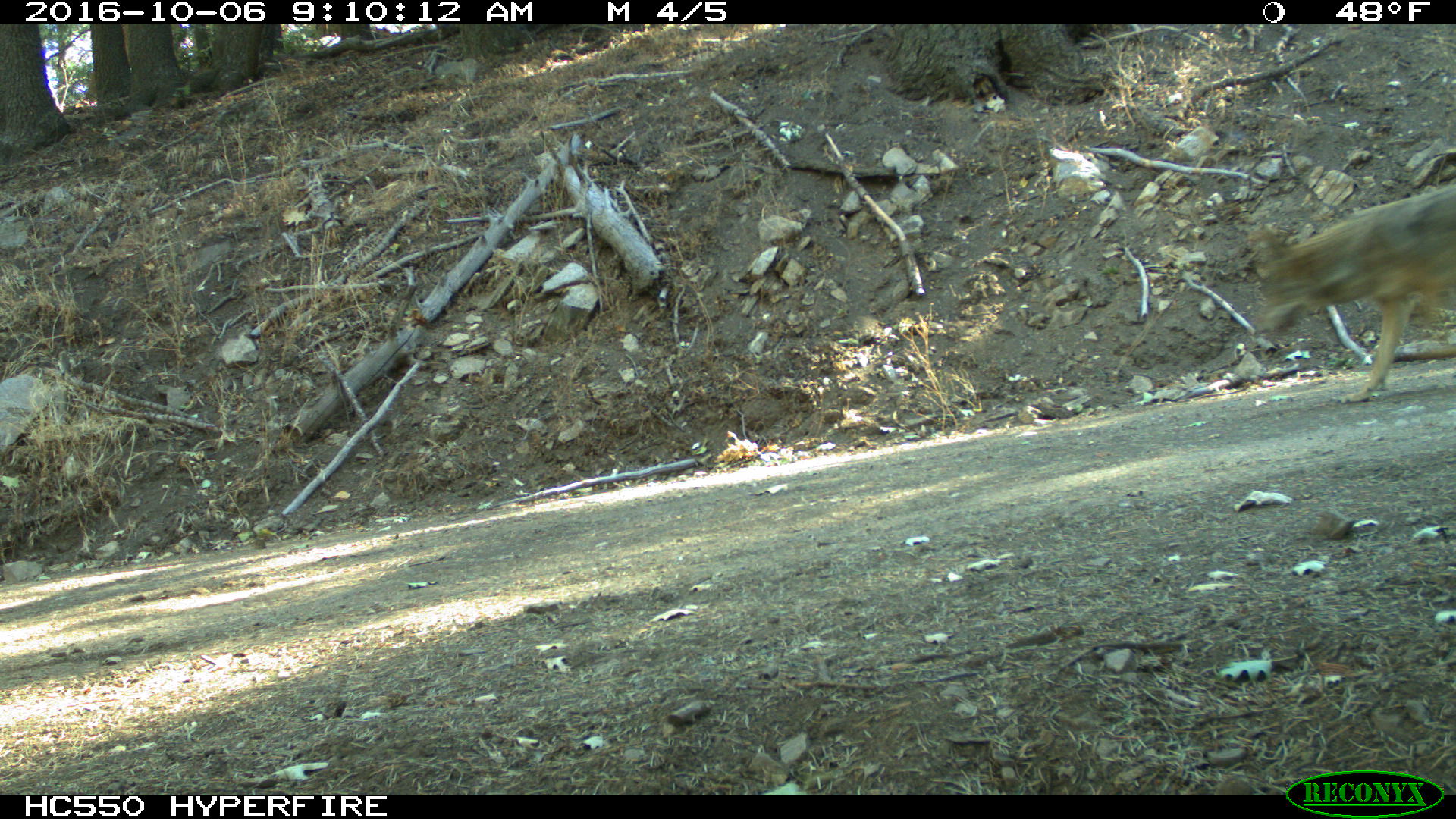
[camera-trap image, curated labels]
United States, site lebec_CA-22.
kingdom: Animalia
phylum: Chordata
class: Mammalia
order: Carnivora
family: Canidae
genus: Canis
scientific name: Canis latrans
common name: coyote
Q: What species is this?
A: Canis latrans (coyote).